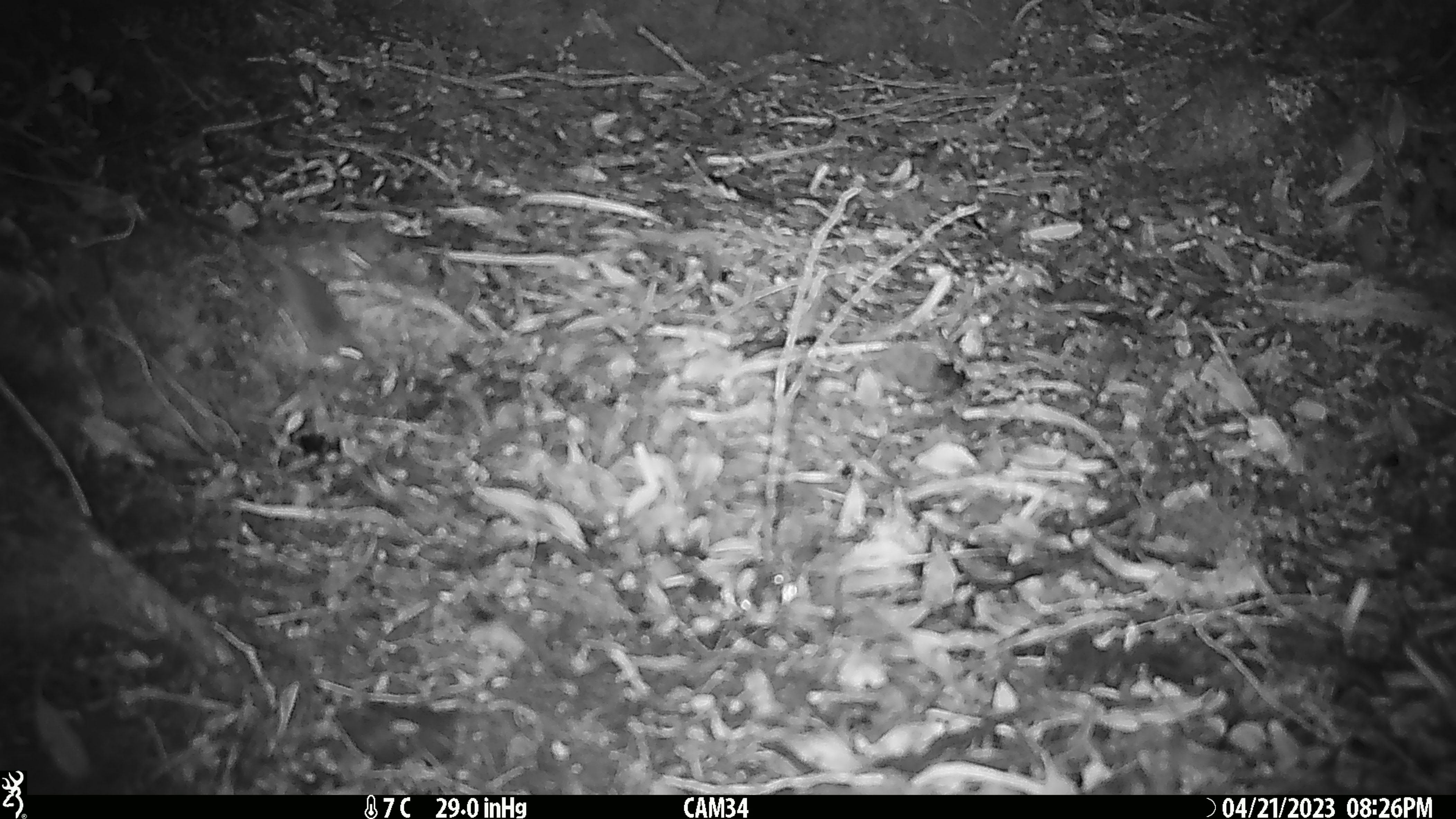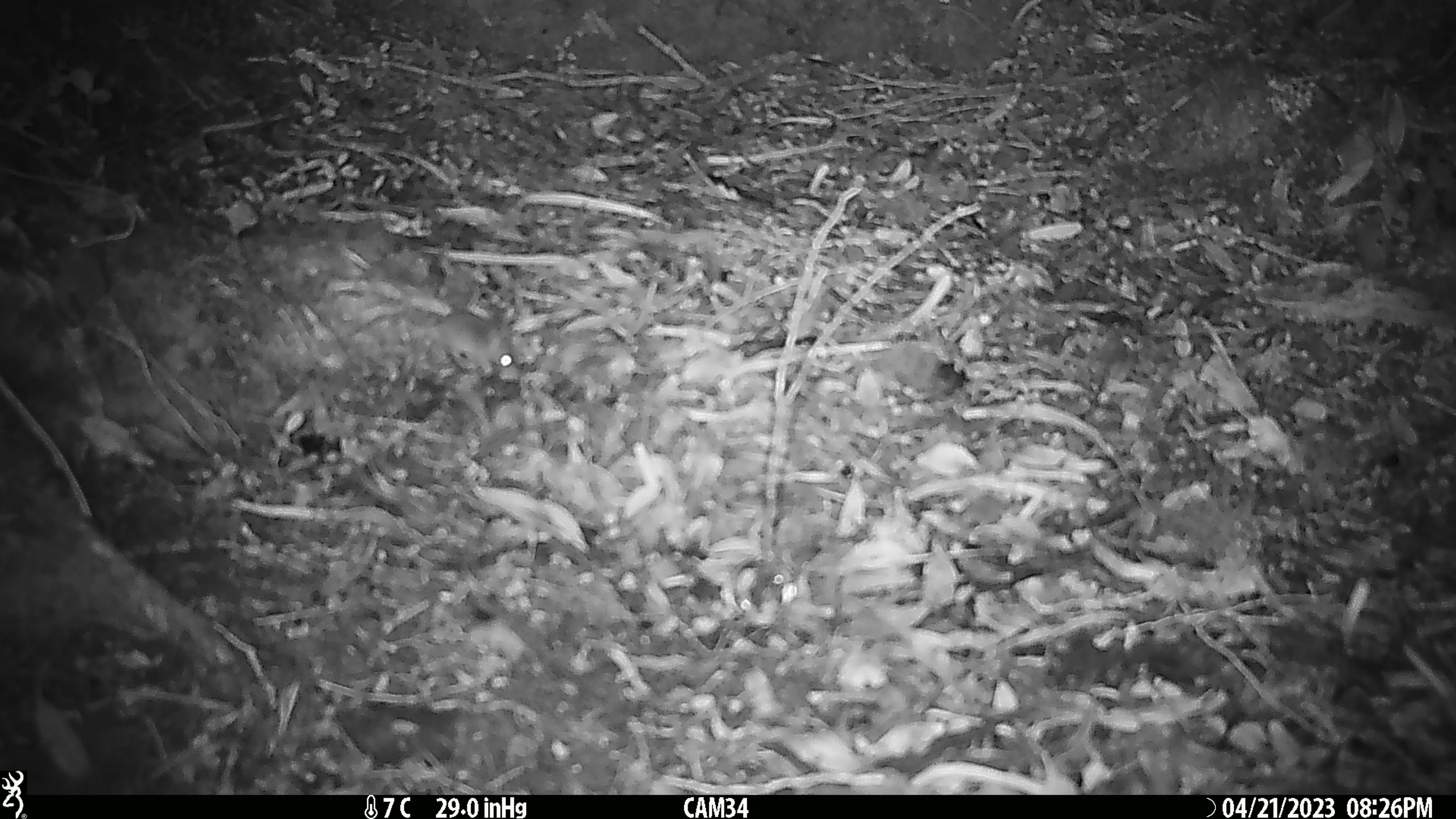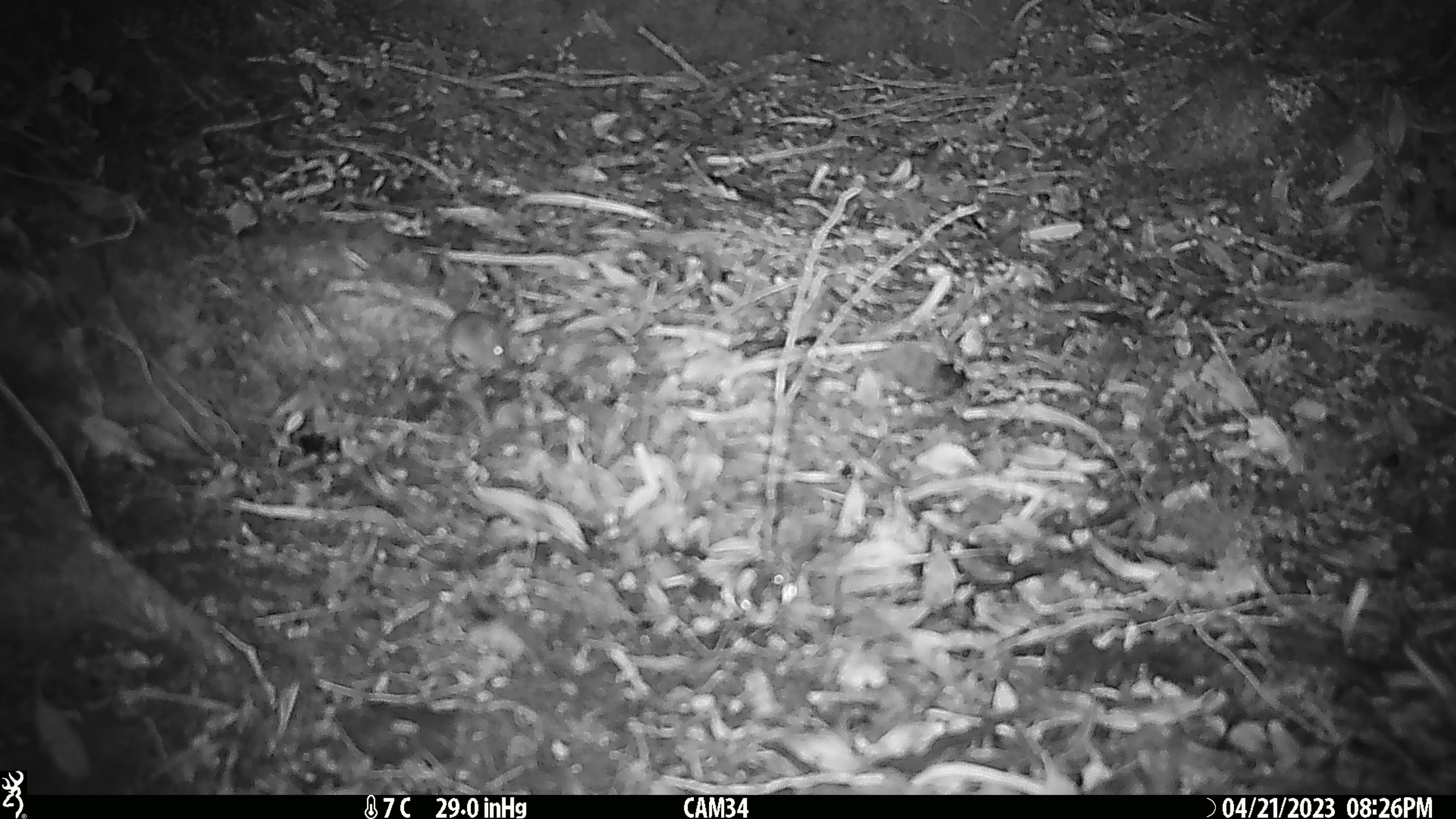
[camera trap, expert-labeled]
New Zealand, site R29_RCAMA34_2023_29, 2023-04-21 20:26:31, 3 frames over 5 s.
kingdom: Animalia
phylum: Chordata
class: Mammalia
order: Rodentia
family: Muridae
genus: Mus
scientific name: Mus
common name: mouse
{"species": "mouse (Mus)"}